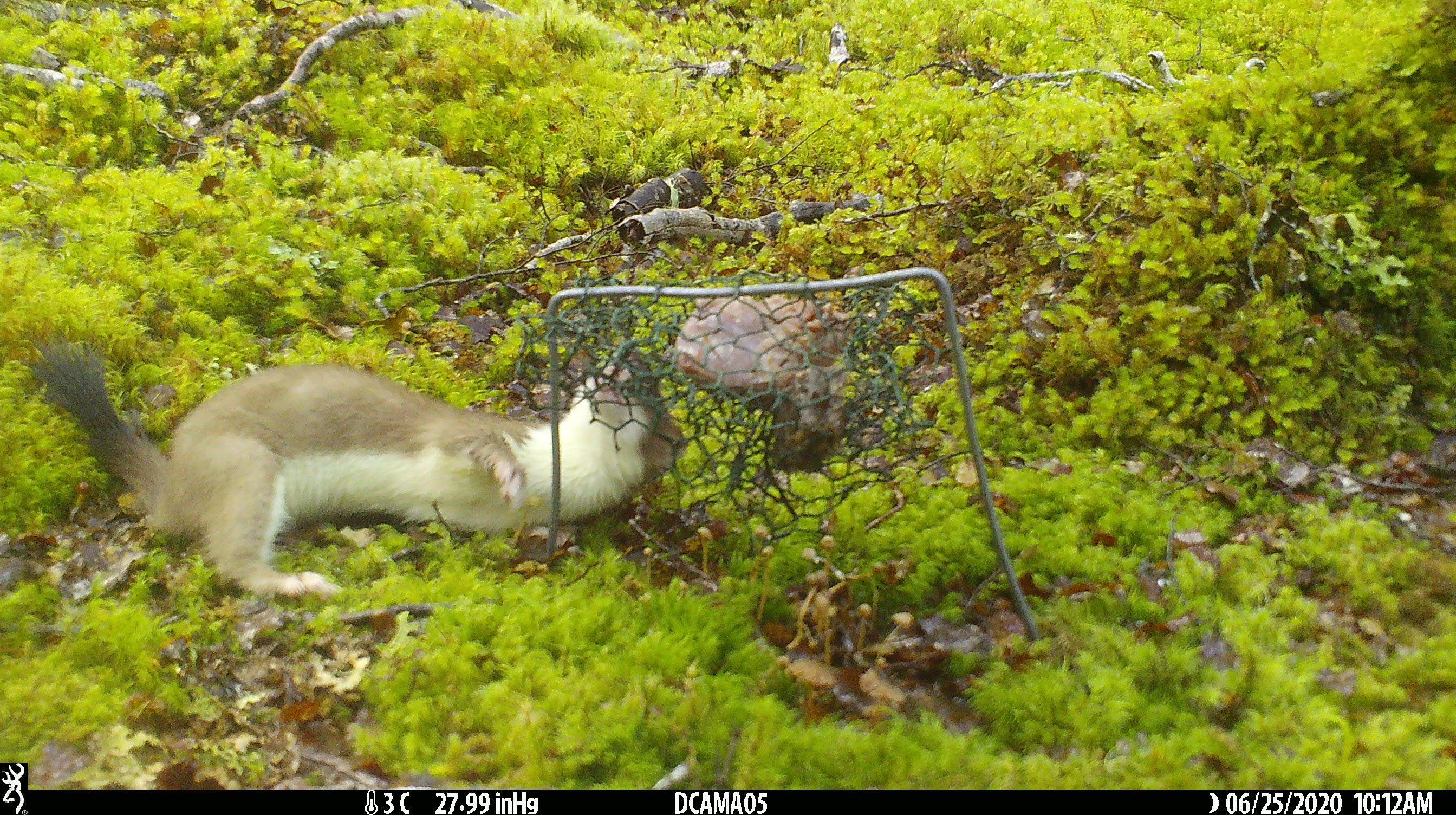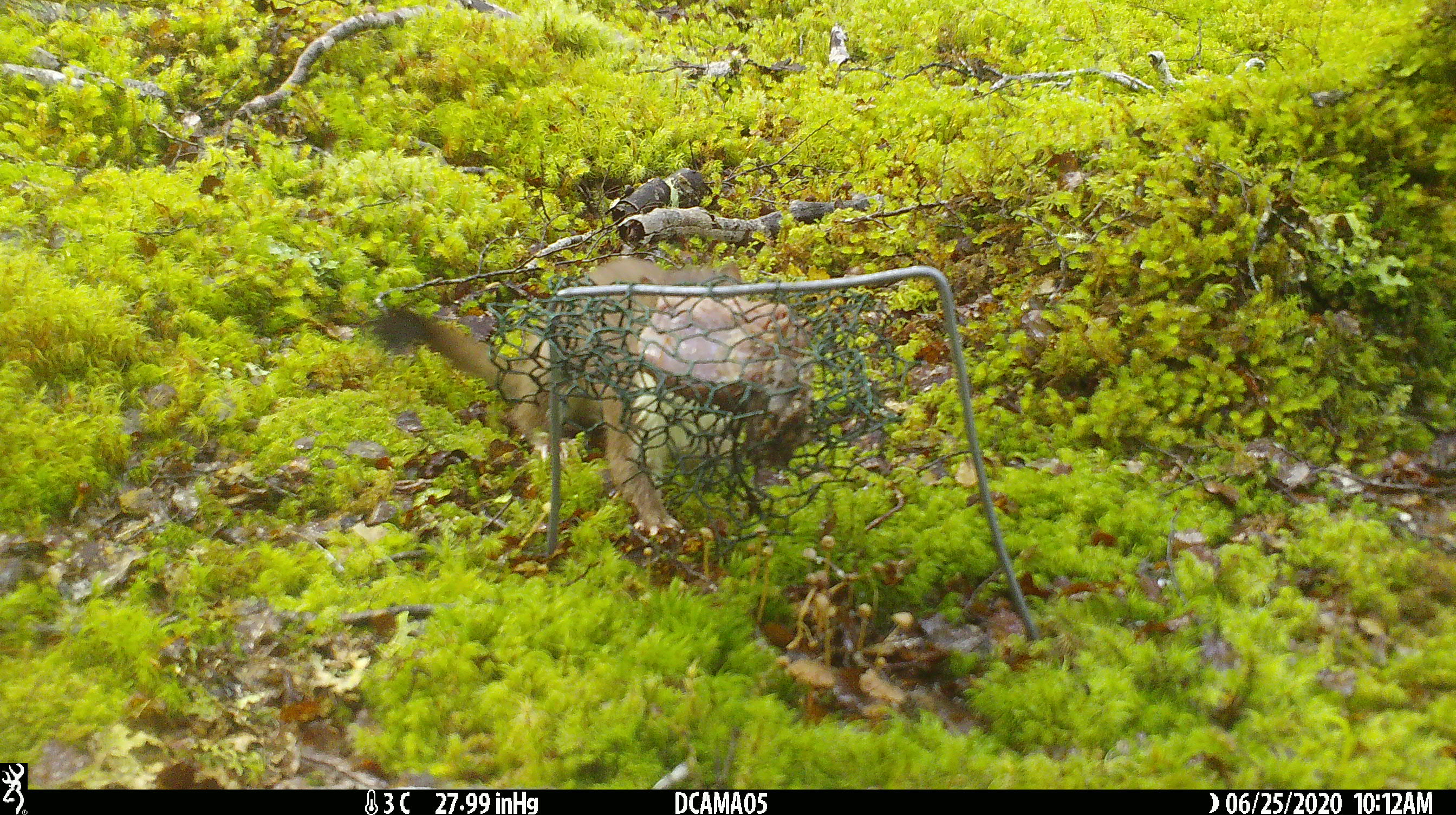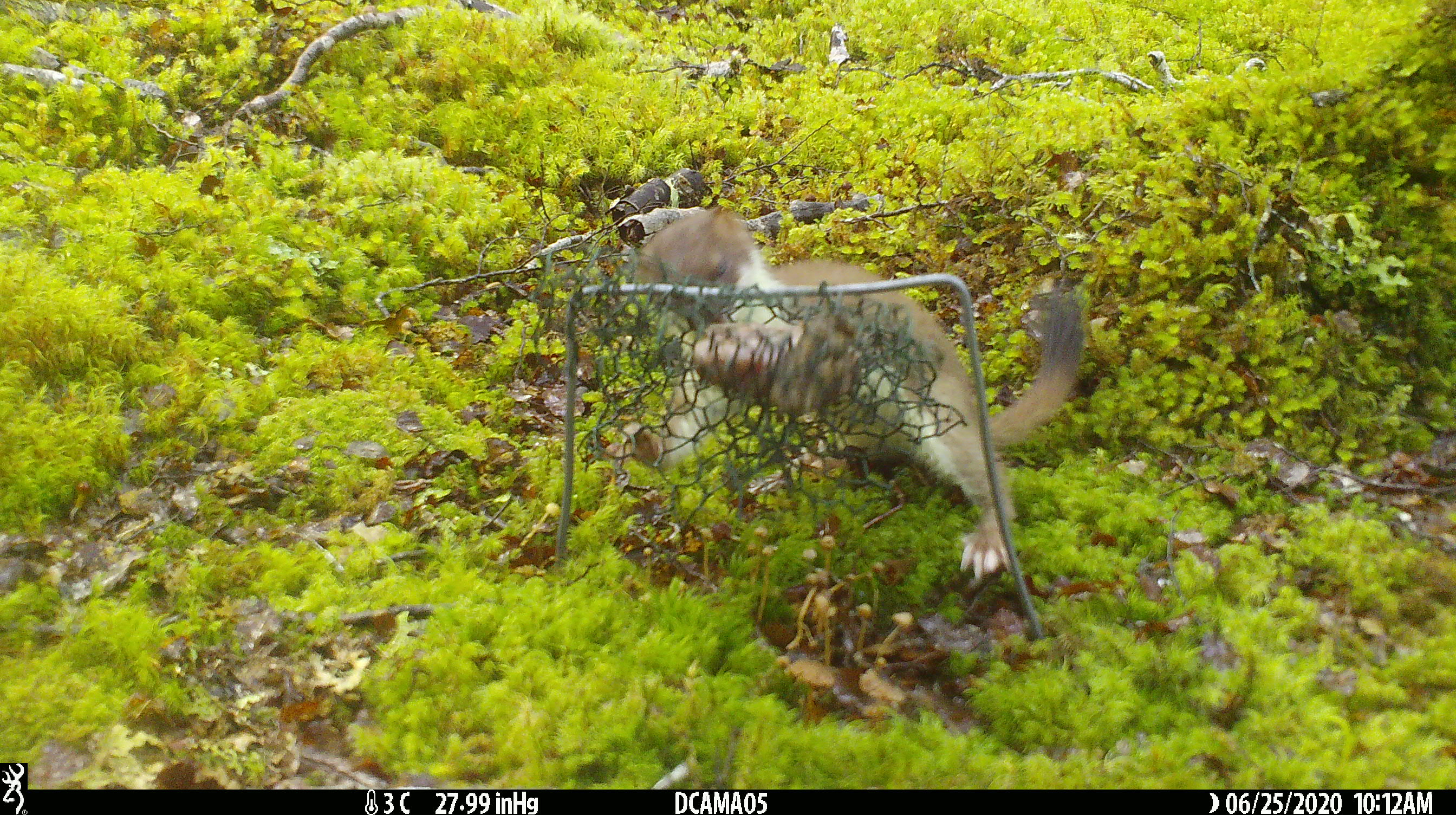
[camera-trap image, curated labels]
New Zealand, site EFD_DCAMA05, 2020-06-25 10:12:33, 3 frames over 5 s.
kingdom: Animalia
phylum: Chordata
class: Mammalia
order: Carnivora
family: Mustelidae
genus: Mustela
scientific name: Mustela erminea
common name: stoat